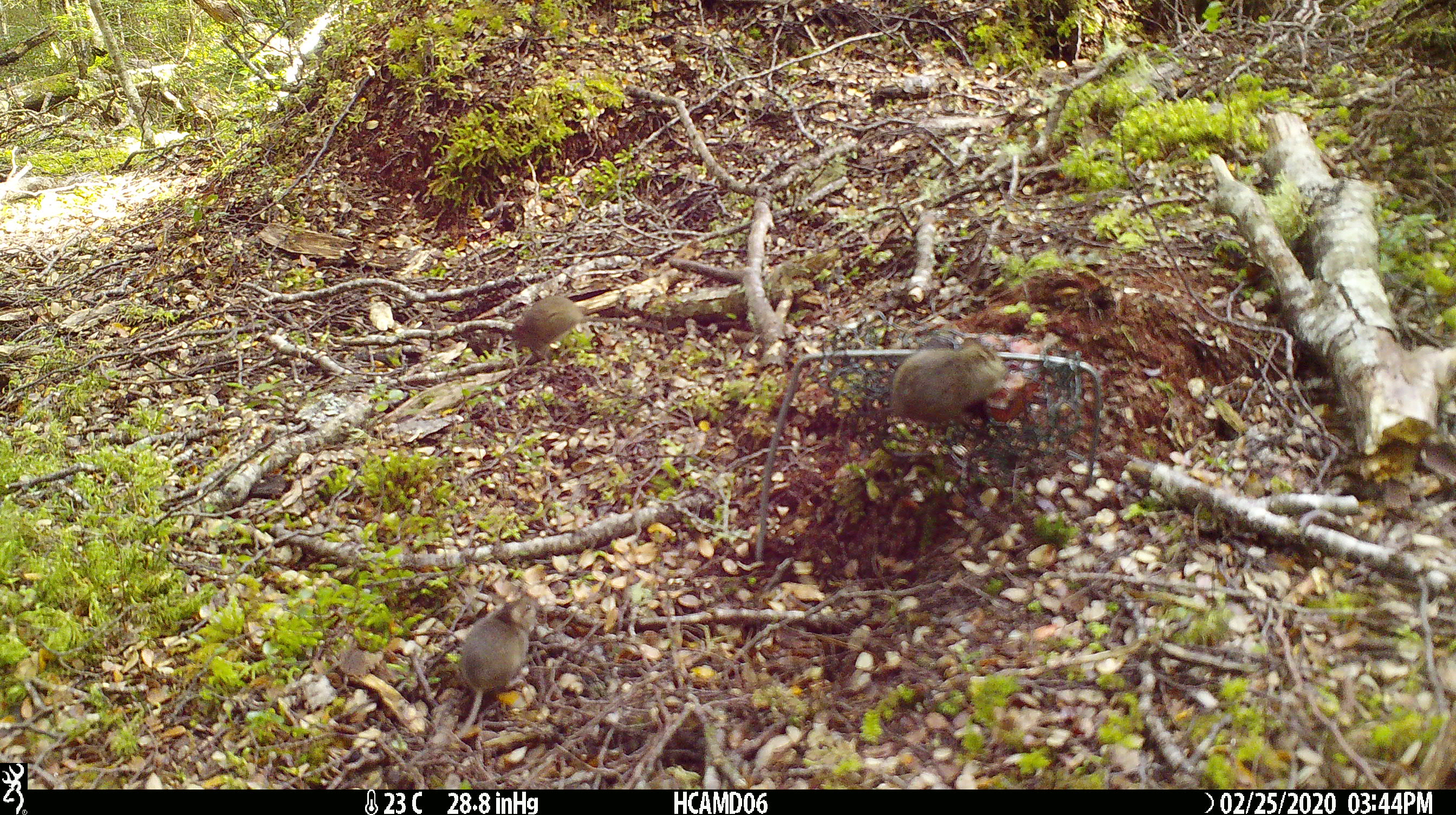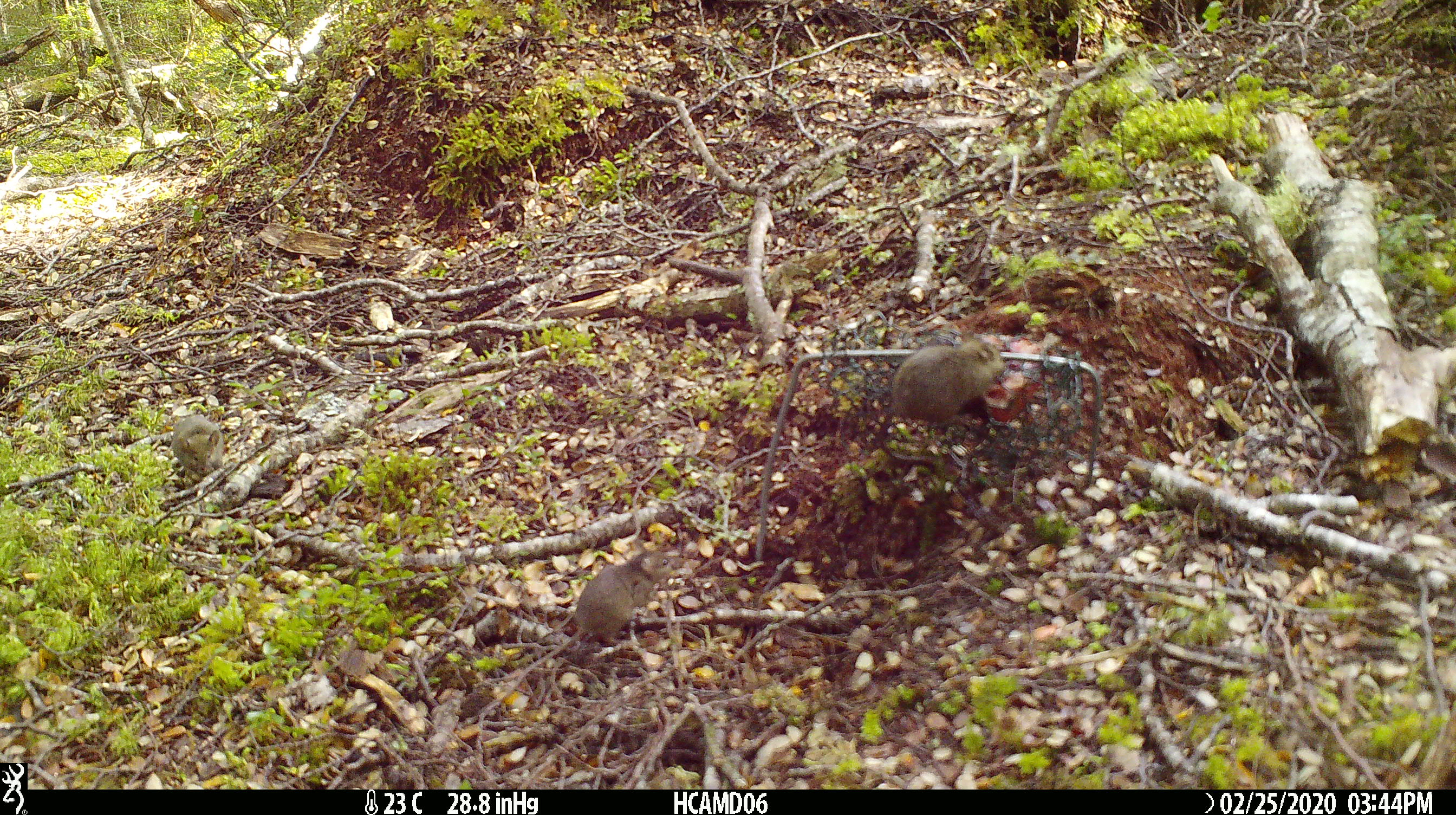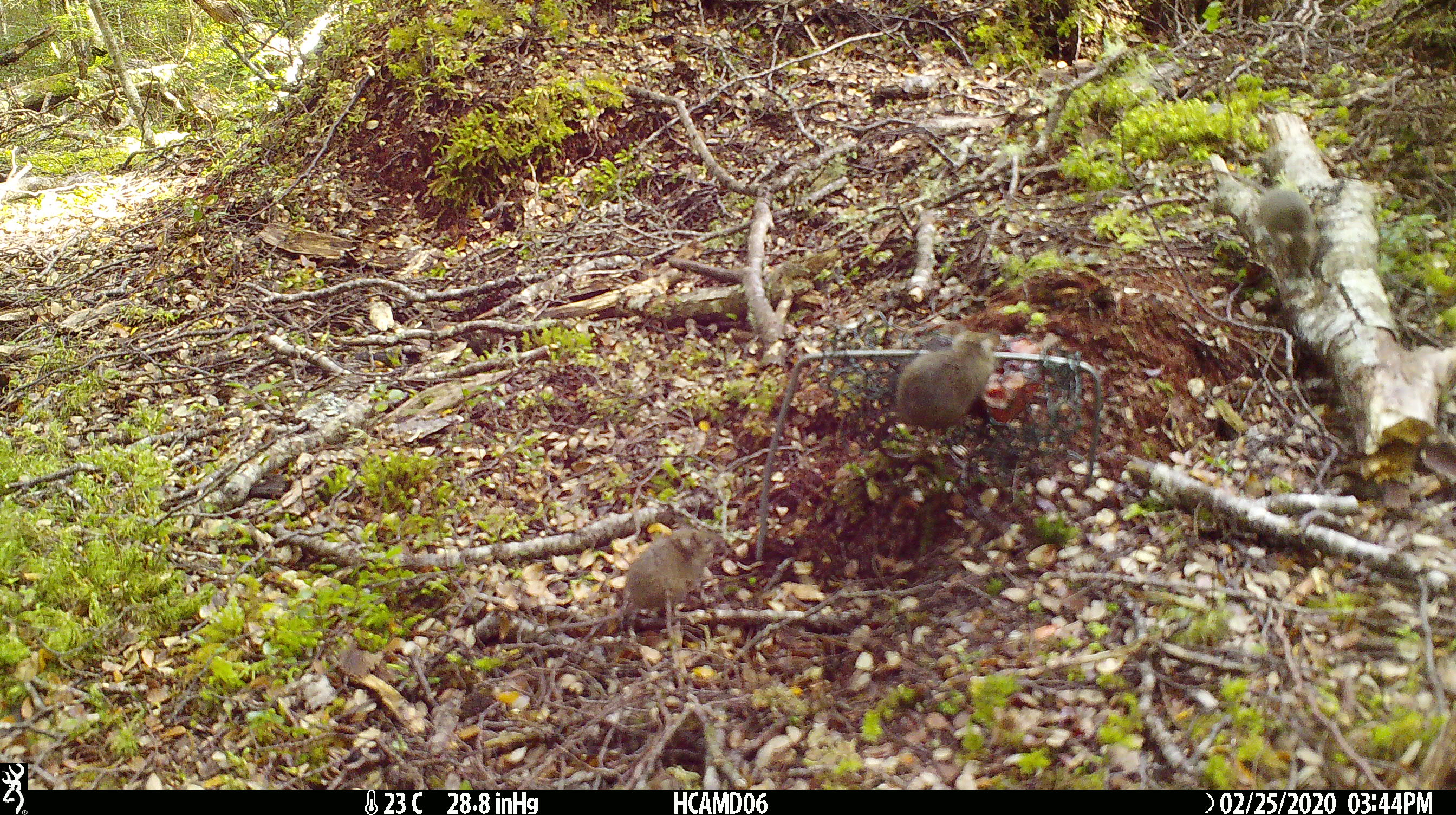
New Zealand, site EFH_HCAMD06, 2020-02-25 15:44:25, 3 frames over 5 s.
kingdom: Animalia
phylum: Chordata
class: Mammalia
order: Rodentia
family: Muridae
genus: Mus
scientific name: Mus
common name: mouse